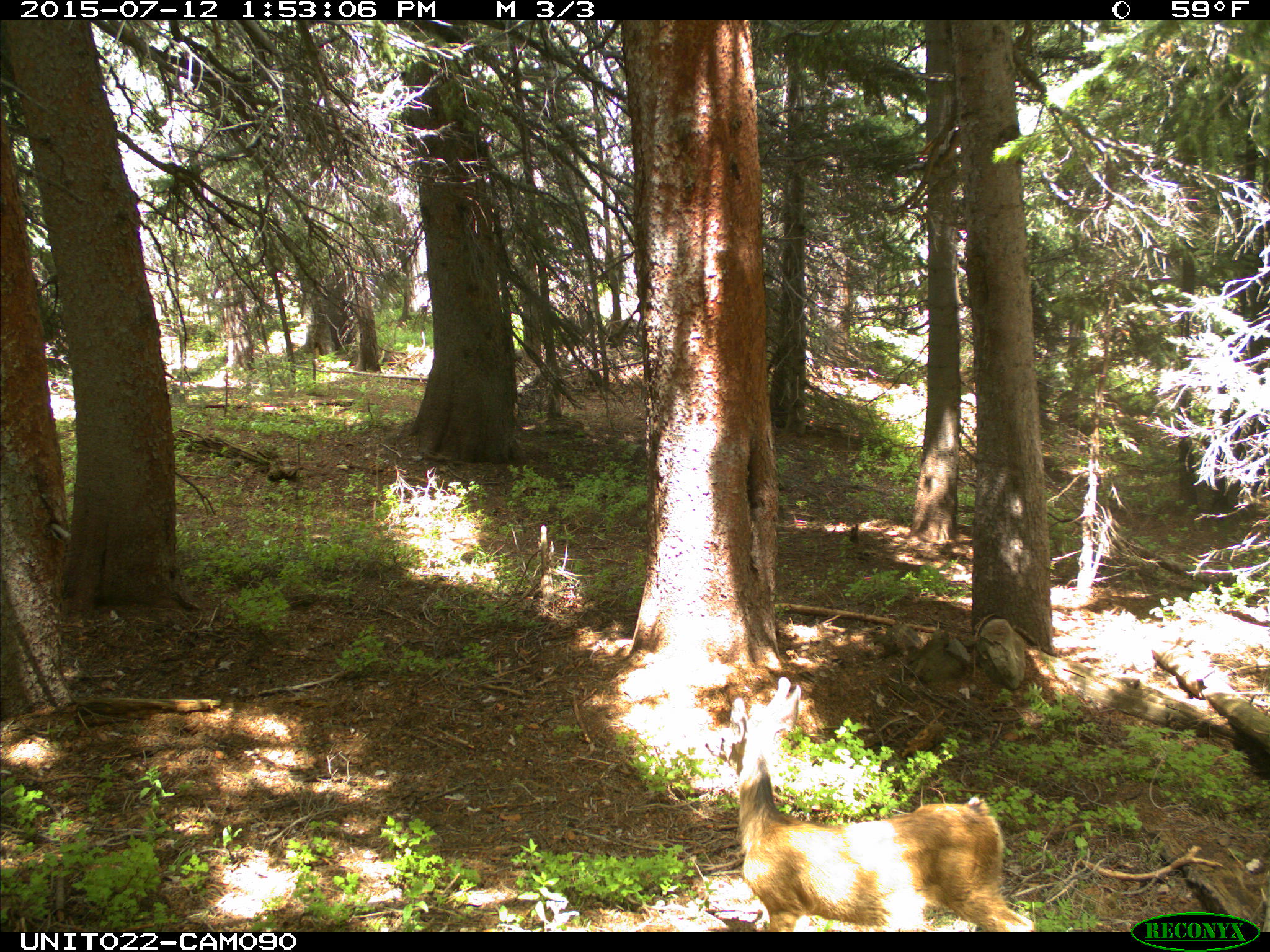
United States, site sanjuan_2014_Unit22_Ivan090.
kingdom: Animalia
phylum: Chordata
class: Mammalia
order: Artiodactyla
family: Cervidae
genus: Odocoileus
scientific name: Odocoileus hemionus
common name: mule deer